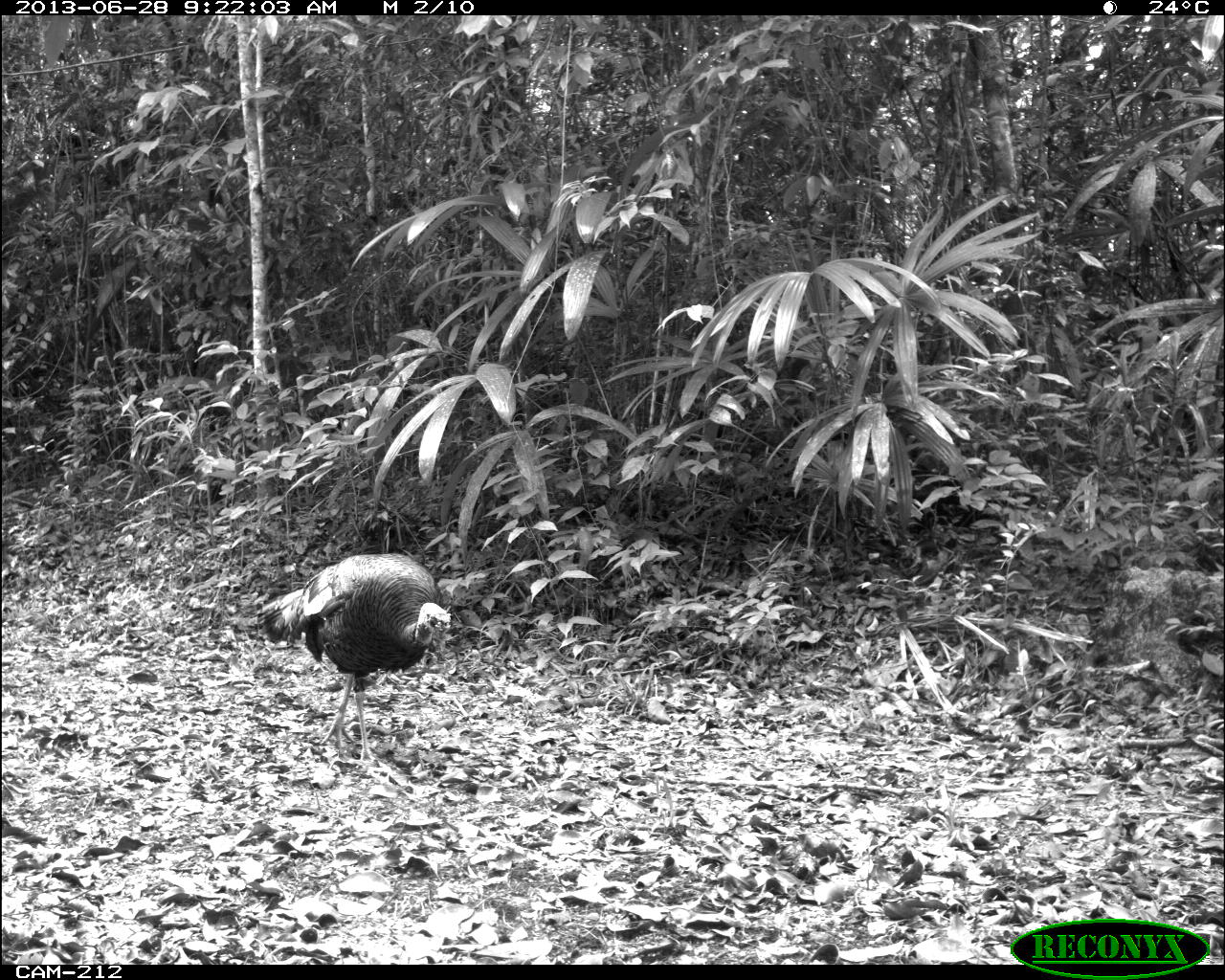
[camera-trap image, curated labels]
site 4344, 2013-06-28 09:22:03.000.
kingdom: Animalia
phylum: Chordata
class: Aves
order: Galliformes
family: Phasianidae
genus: Meleagris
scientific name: Meleagris ocellata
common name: ocellated turkey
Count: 1.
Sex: male.